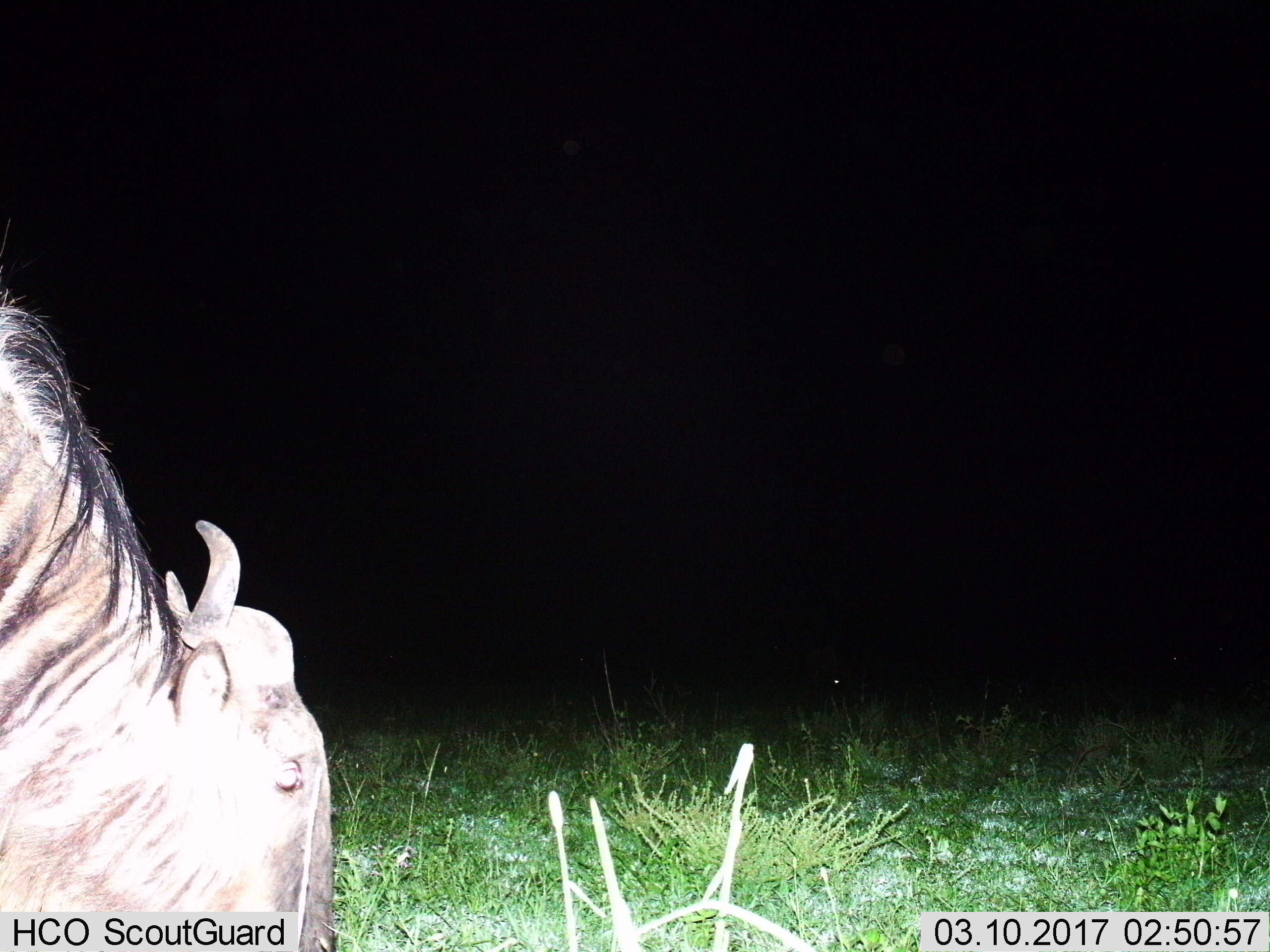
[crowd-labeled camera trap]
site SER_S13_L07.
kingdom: Animalia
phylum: Chordata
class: Mammalia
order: Artiodactyla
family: Bovidae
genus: Connochaetes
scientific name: Connochaetes taurinus taurinus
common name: blue wildebeest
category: wildebeestblue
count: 1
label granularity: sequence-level